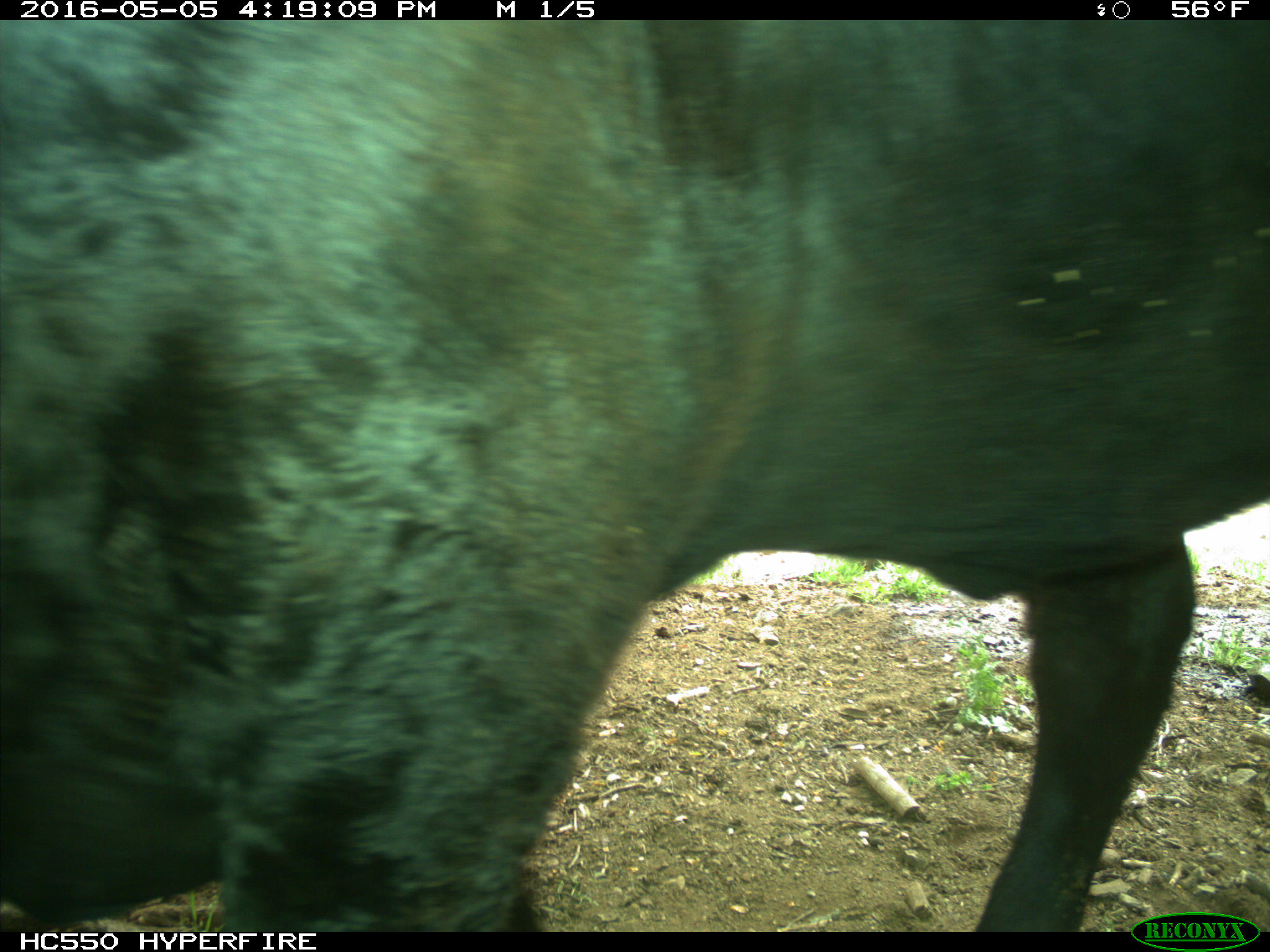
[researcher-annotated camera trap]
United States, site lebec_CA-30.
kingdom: Animalia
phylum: Chordata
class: Mammalia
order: Artiodactyla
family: Bovidae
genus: Bos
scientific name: Bos taurus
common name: domestic cow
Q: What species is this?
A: Bos taurus (domestic cow).